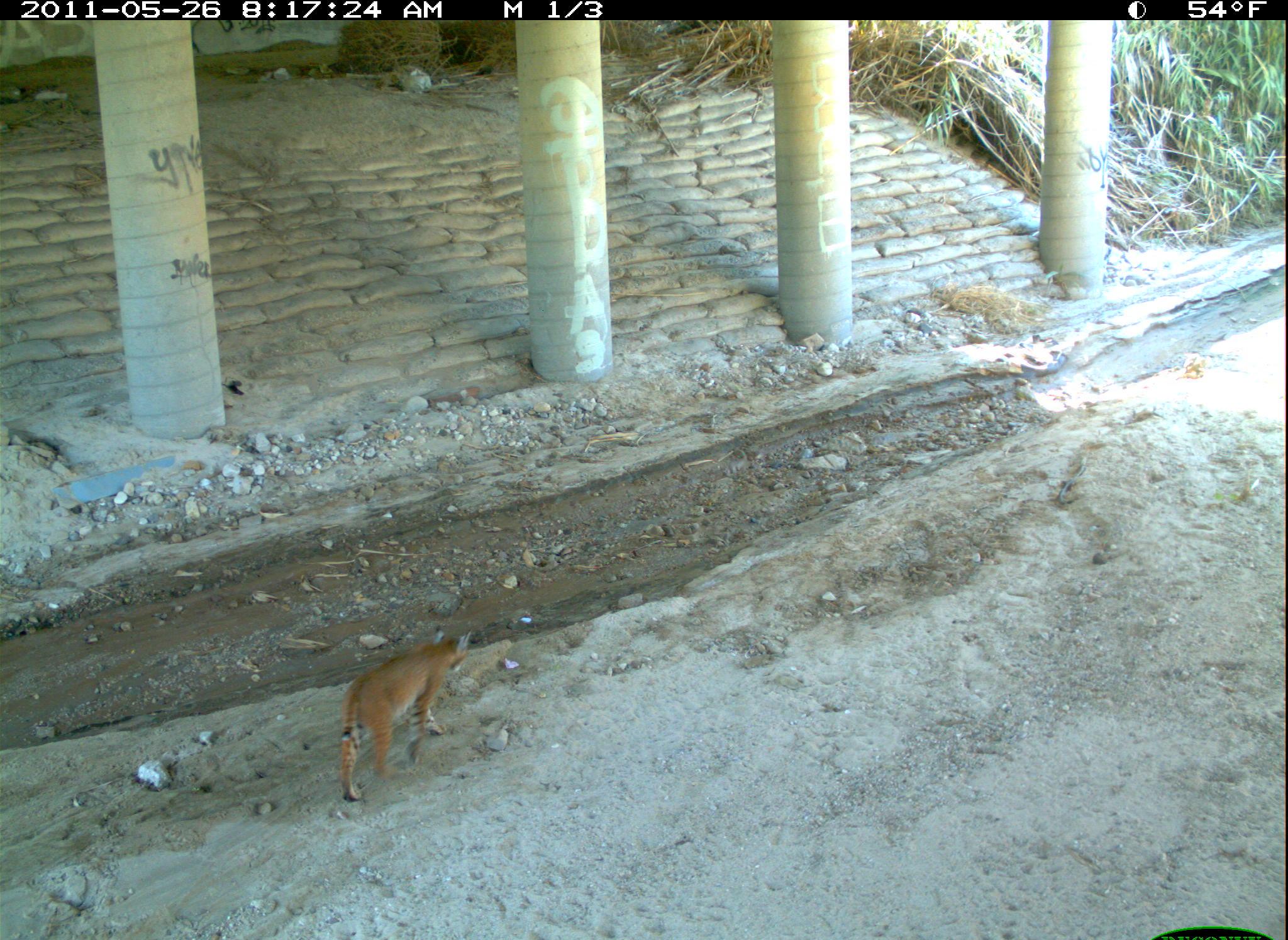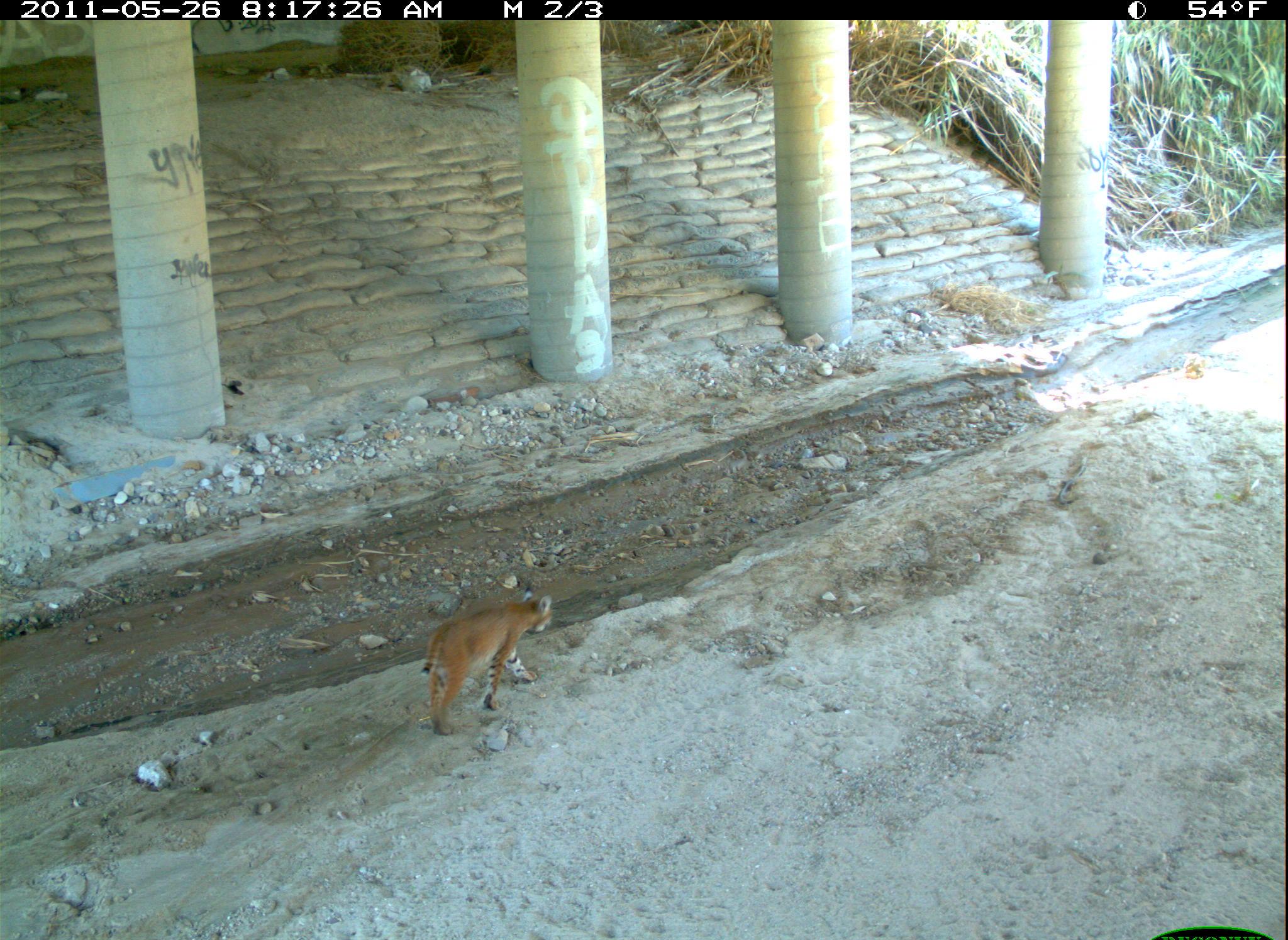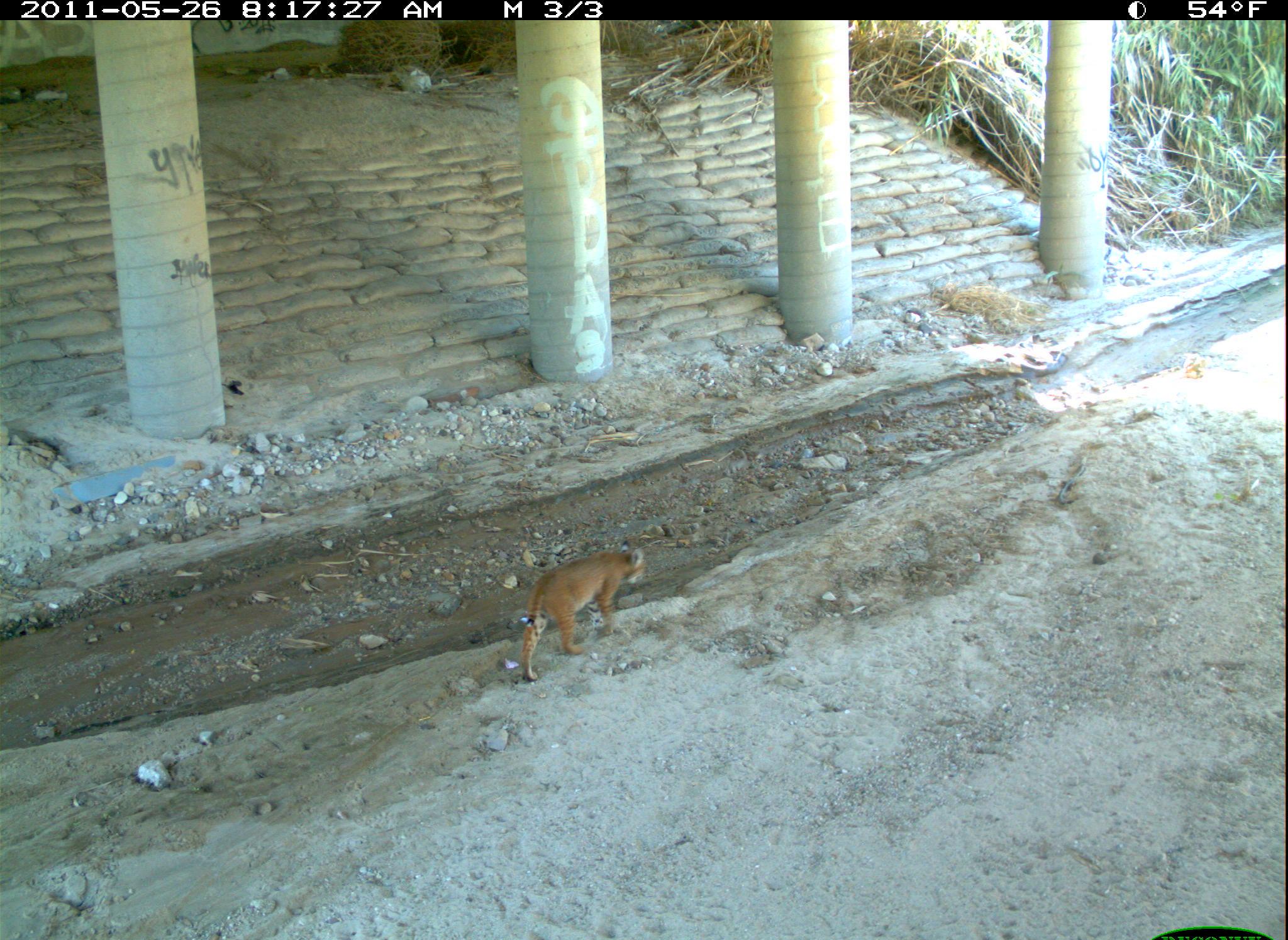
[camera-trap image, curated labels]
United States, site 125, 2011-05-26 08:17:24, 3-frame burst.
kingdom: Animalia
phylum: Chordata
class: Mammalia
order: Carnivora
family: Felidae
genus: Lynx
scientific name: Lynx rufus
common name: bobcat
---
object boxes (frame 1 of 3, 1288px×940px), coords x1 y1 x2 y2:
bobcat: 330 616 480 810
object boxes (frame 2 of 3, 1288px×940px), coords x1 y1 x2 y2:
bobcat: 413 576 560 742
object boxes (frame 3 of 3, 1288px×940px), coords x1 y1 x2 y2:
bobcat: 512 534 657 686